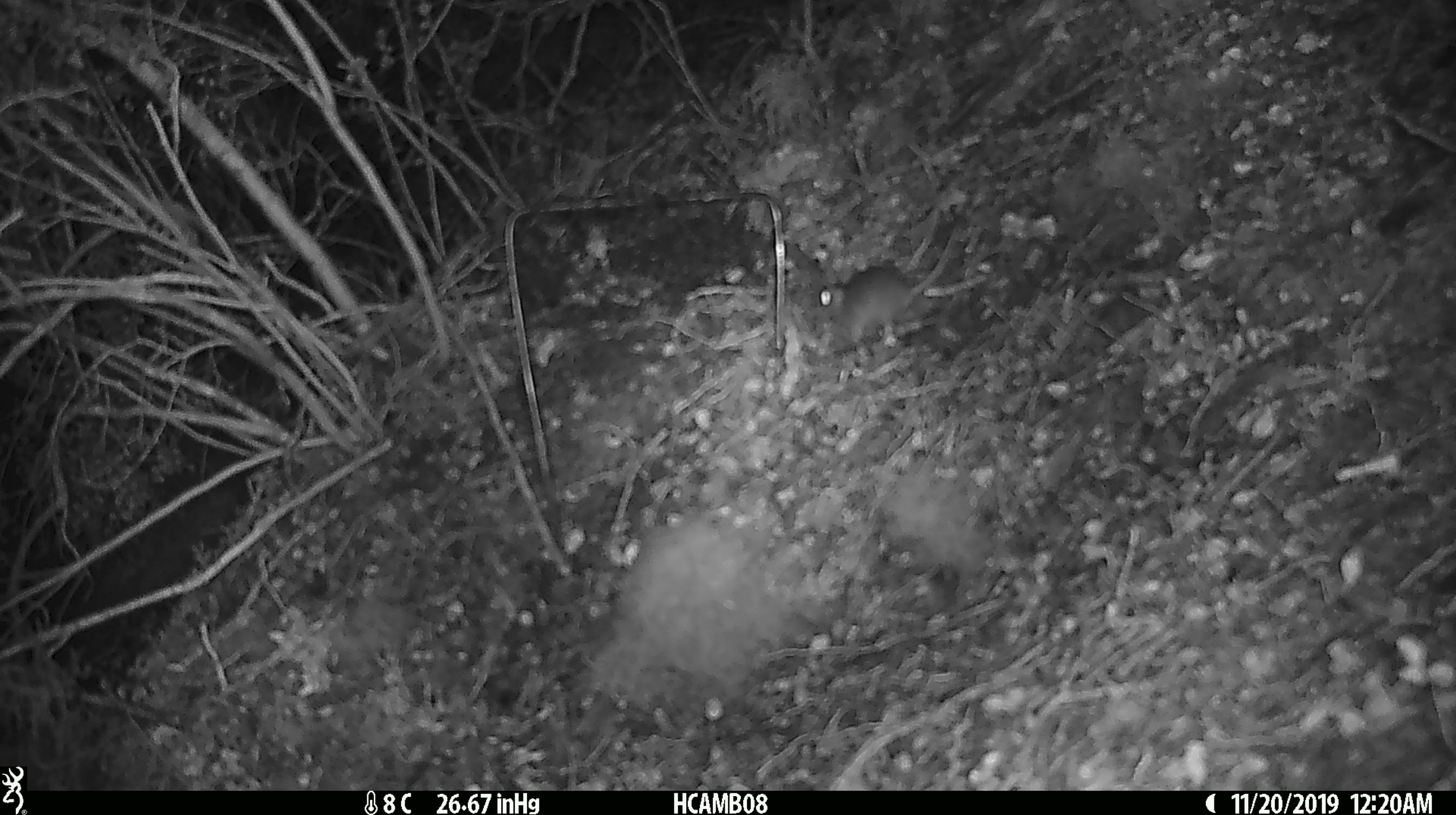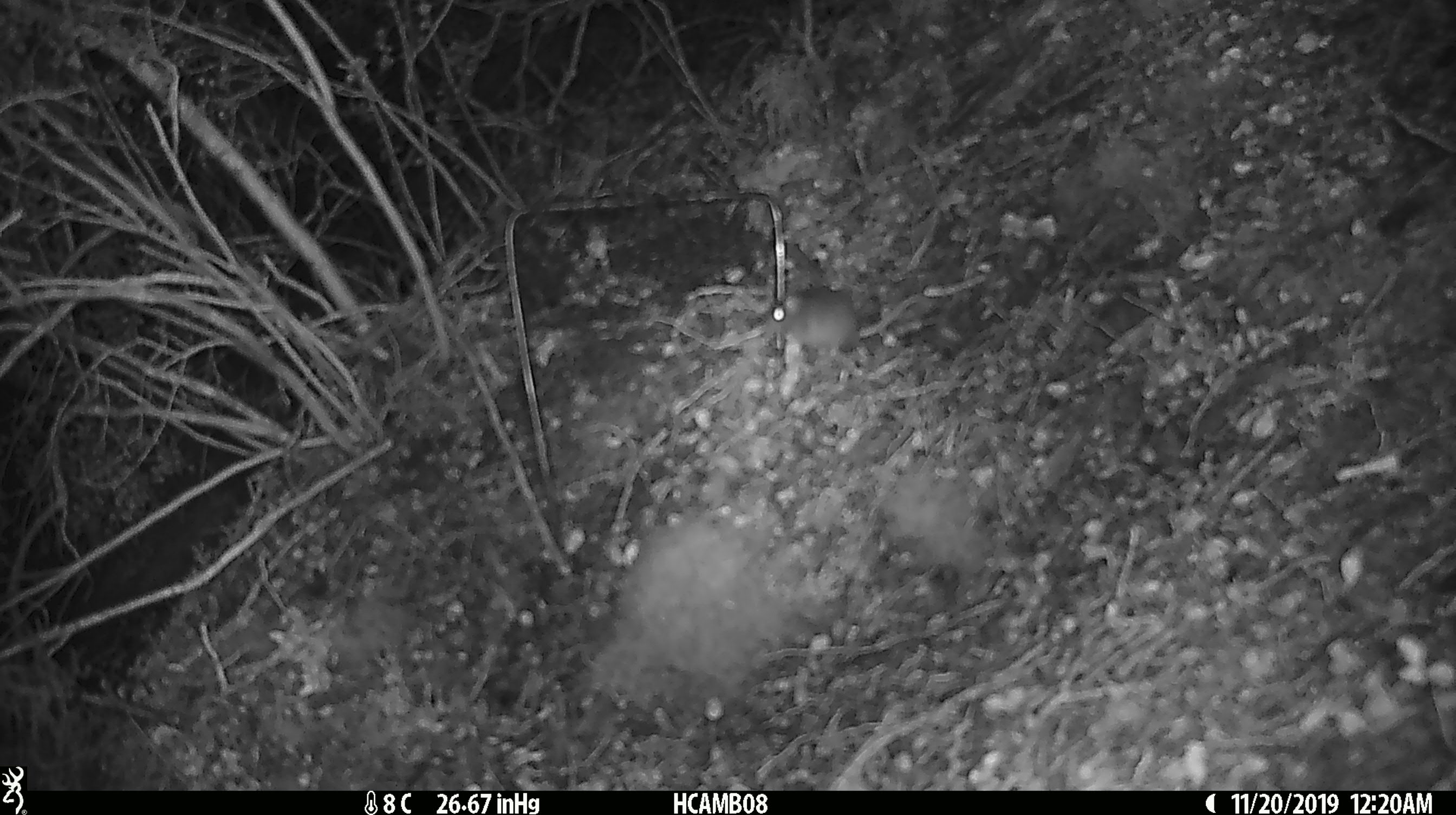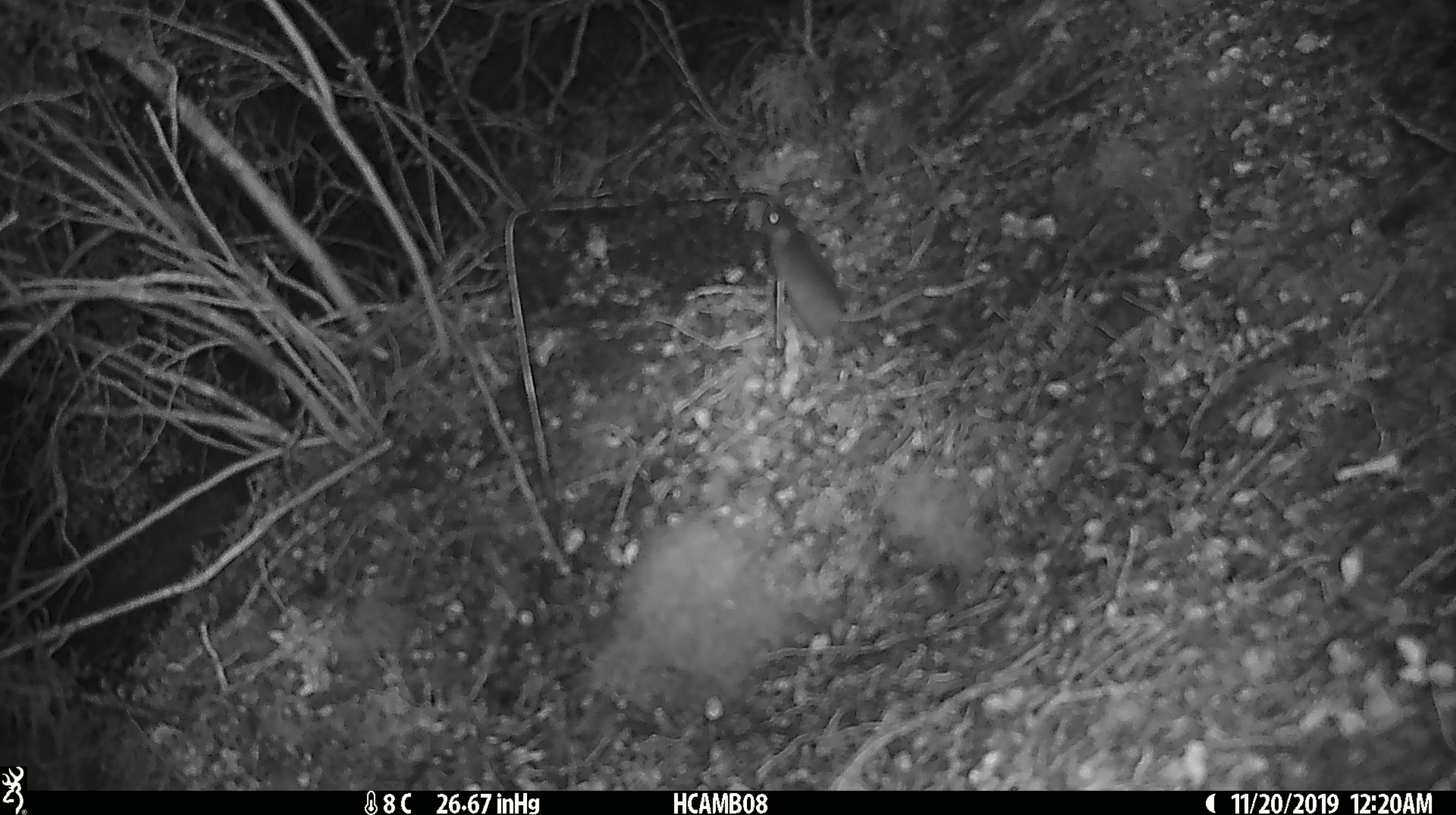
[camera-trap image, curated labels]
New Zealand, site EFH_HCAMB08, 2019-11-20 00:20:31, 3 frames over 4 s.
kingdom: Animalia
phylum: Chordata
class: Mammalia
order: Rodentia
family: Muridae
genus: Mus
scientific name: Mus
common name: mouse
Mouse (Mus).